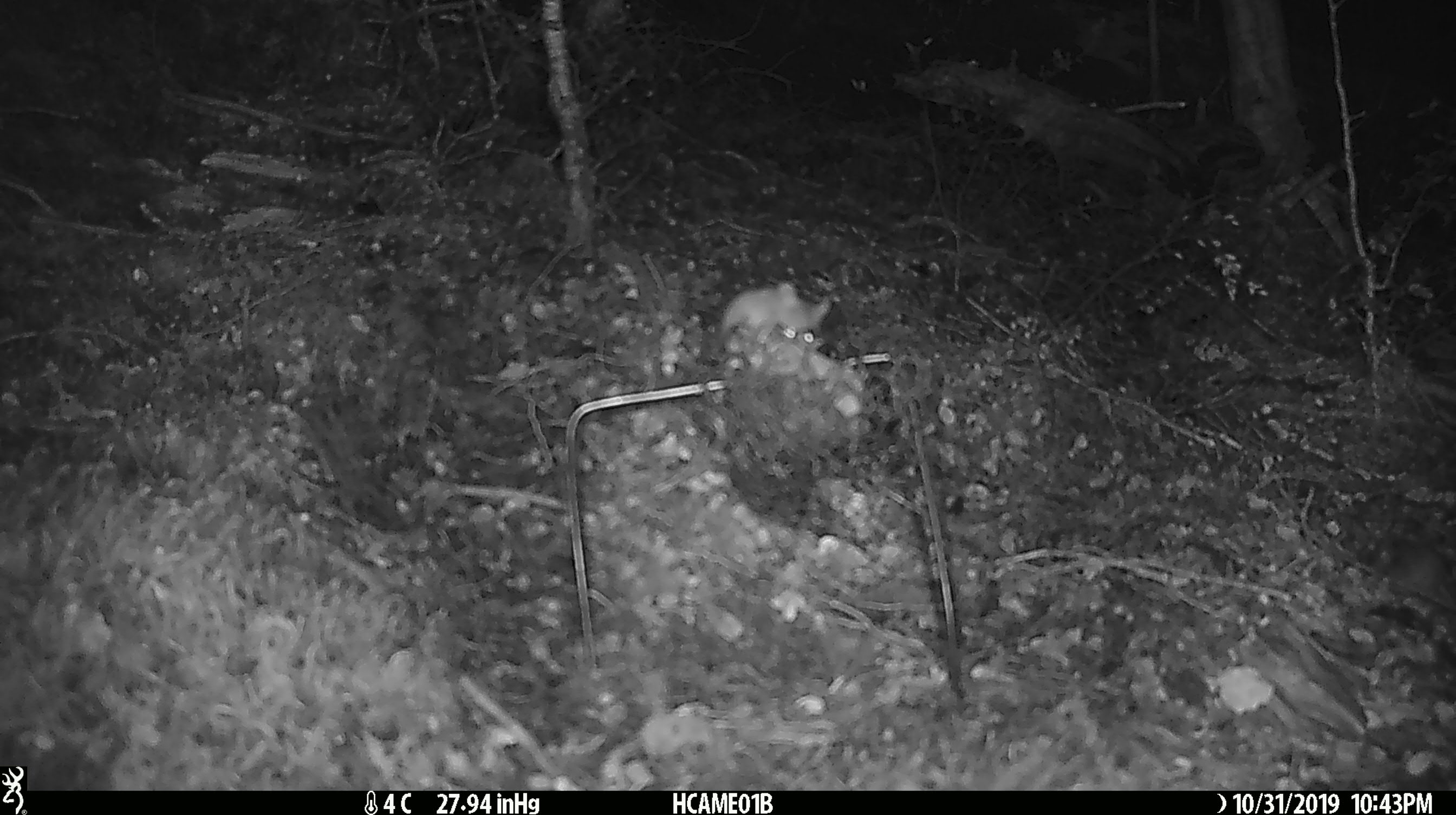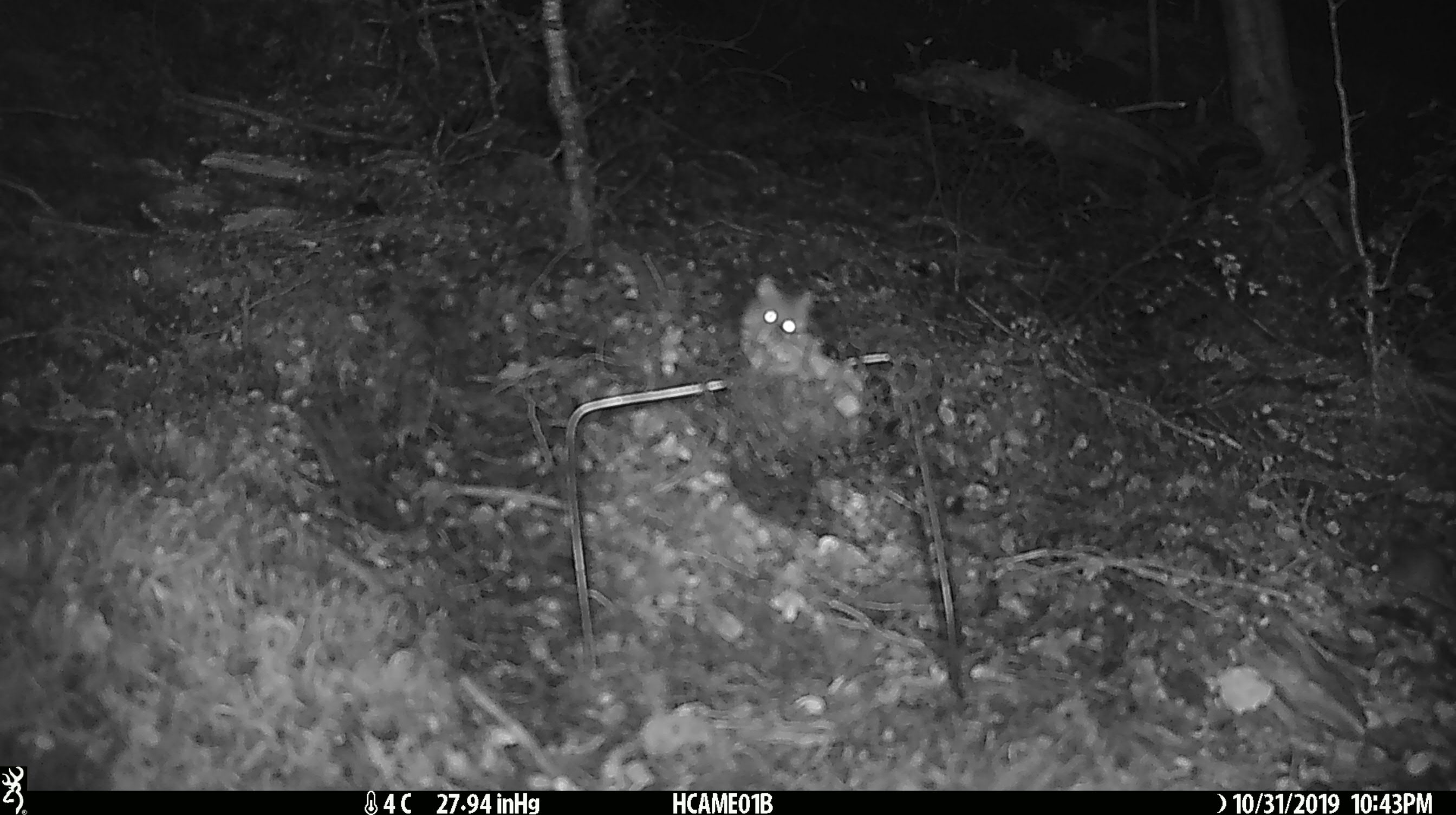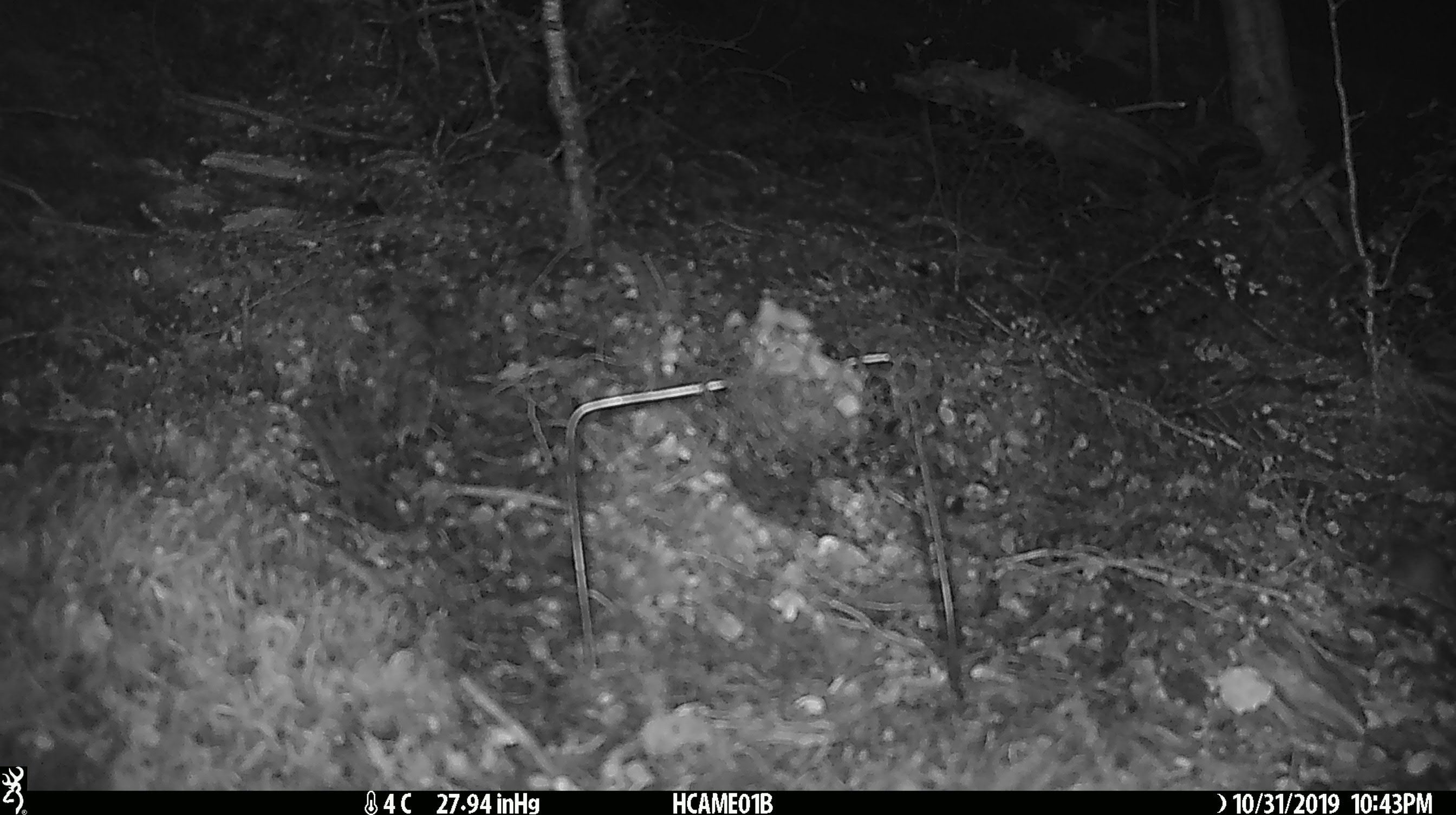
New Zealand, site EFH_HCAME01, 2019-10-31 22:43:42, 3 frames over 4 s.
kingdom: Animalia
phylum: Chordata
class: Mammalia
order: Rodentia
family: Muridae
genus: Mus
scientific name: Mus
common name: mouse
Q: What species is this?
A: Mouse (Mus).